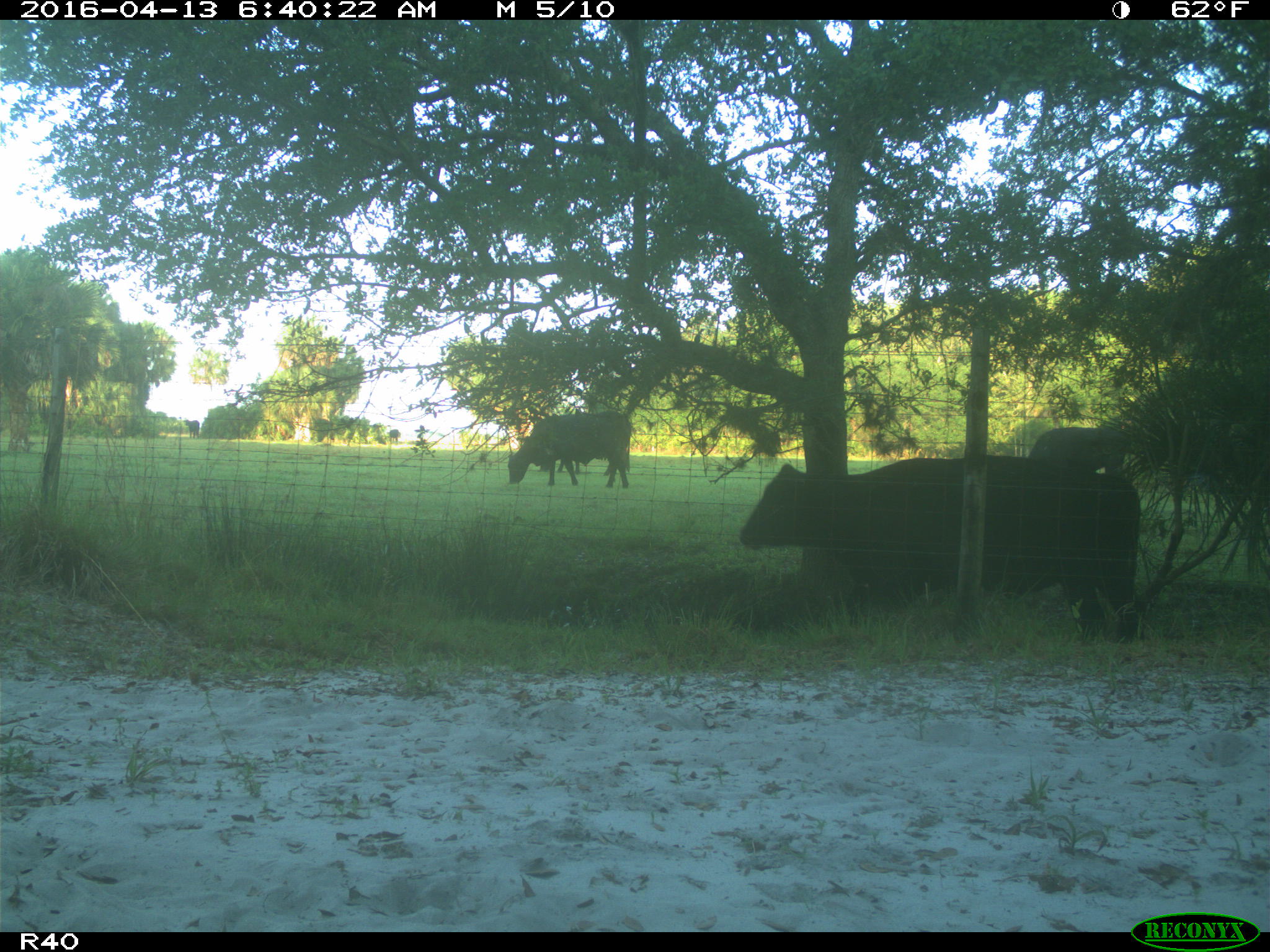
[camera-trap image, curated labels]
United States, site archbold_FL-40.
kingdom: Animalia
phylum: Chordata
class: Mammalia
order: Artiodactyla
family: Bovidae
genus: Bos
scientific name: Bos taurus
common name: domestic cow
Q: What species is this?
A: Bos taurus (domestic cow).